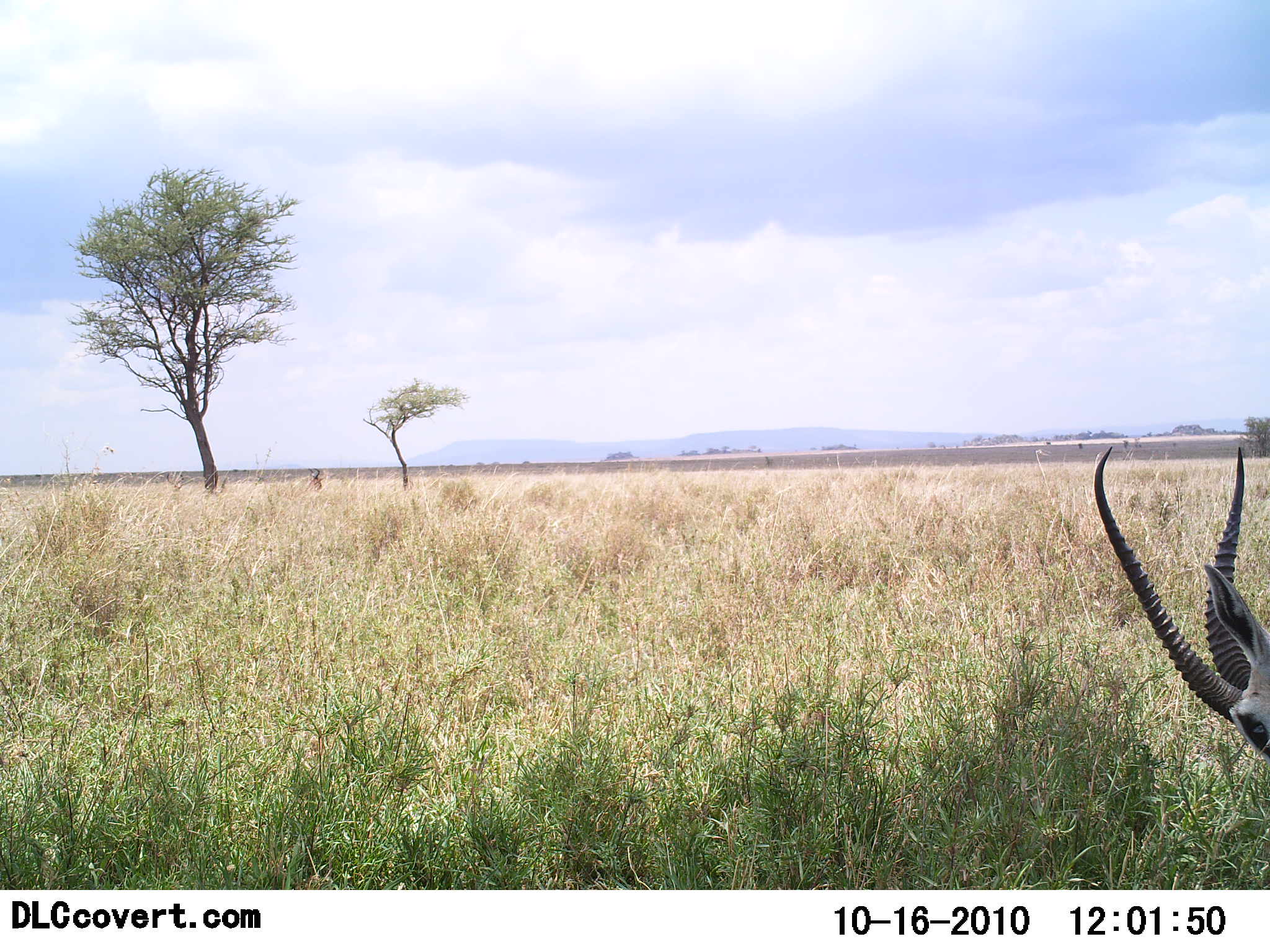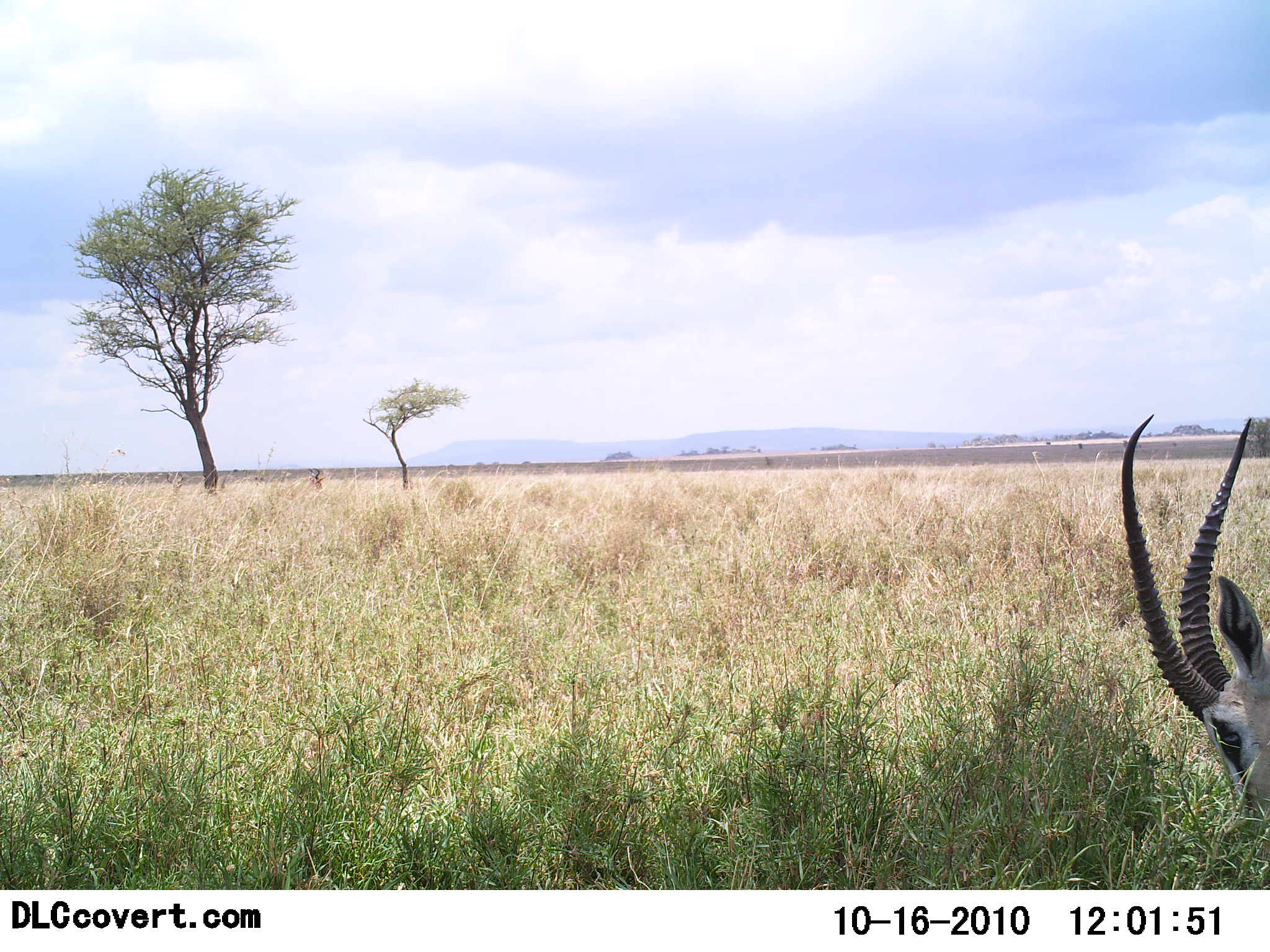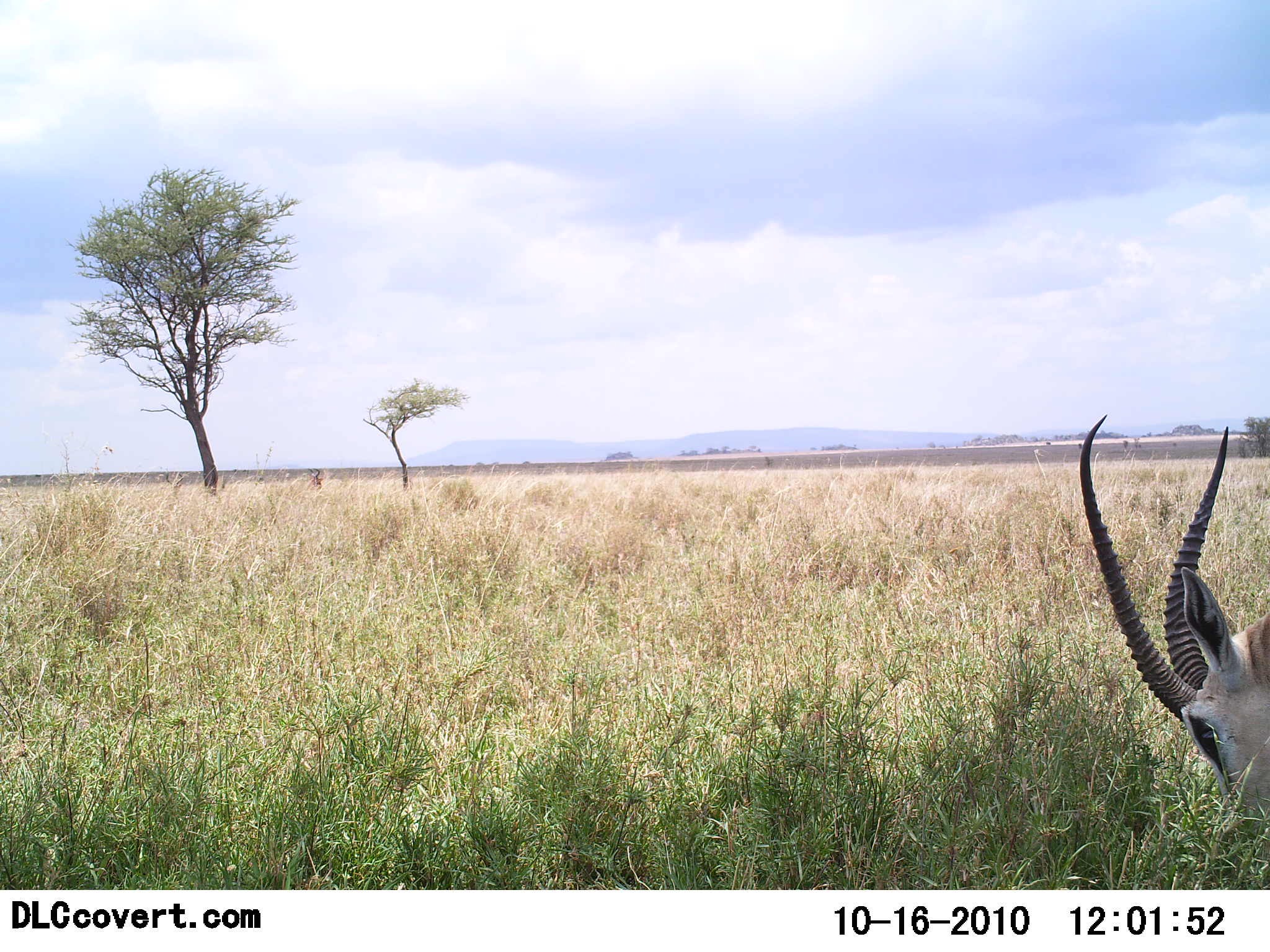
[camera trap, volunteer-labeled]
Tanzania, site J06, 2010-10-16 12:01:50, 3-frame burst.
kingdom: Animalia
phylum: Chordata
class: Mammalia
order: Artiodactyla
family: Bovidae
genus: Eudorcas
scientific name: Eudorcas thomsonii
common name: thomson's gazelle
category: gazellethomsons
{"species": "gazellethomsons (thomson's gazelle) (Eudorcas thomsonii)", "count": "1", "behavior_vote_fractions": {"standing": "23%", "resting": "0%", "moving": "8%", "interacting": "0%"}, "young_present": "0%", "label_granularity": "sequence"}